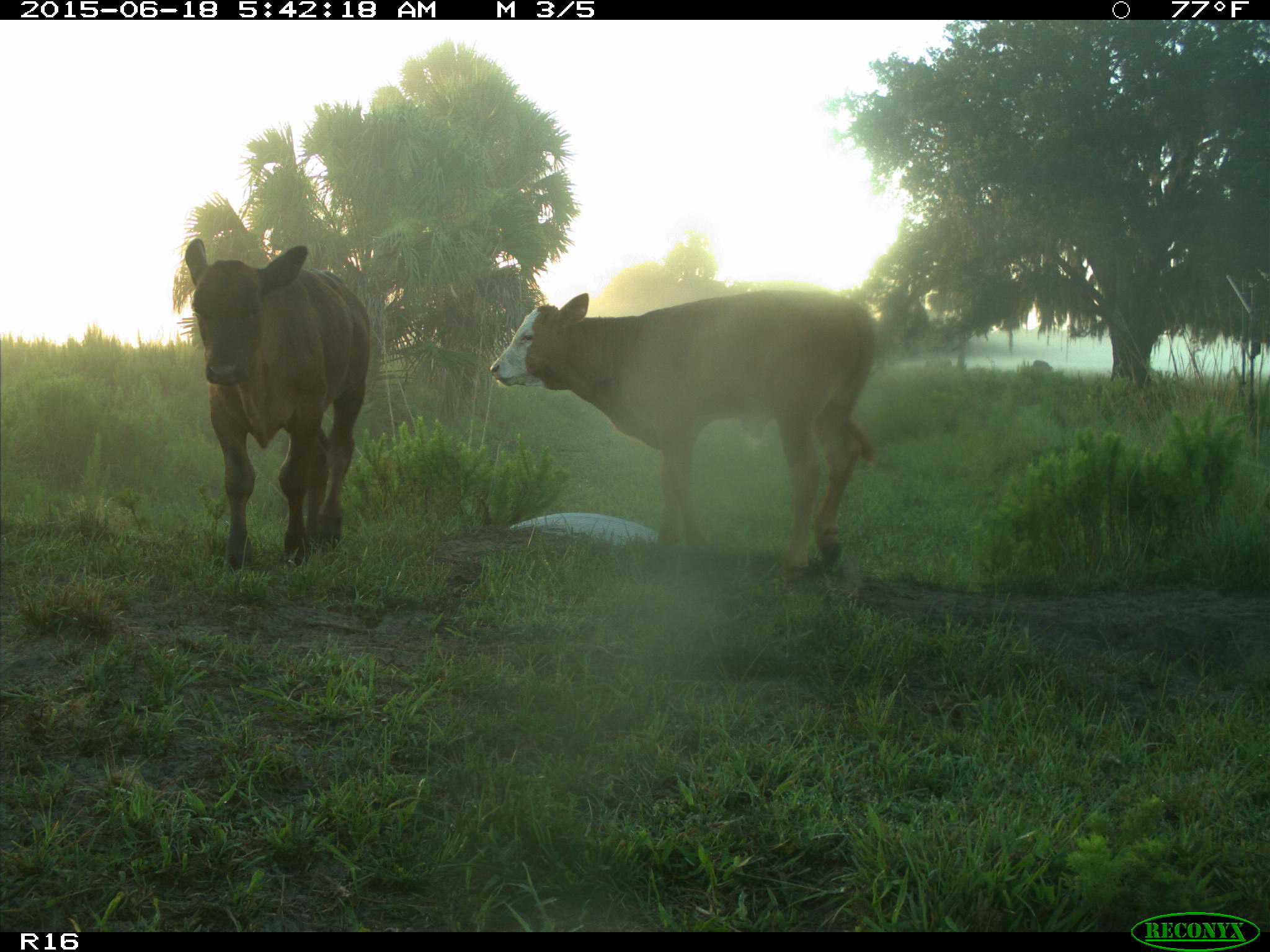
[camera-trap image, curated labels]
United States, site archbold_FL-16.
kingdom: Animalia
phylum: Chordata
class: Mammalia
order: Artiodactyla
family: Suidae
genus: Sus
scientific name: Sus scrofa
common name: wild boar